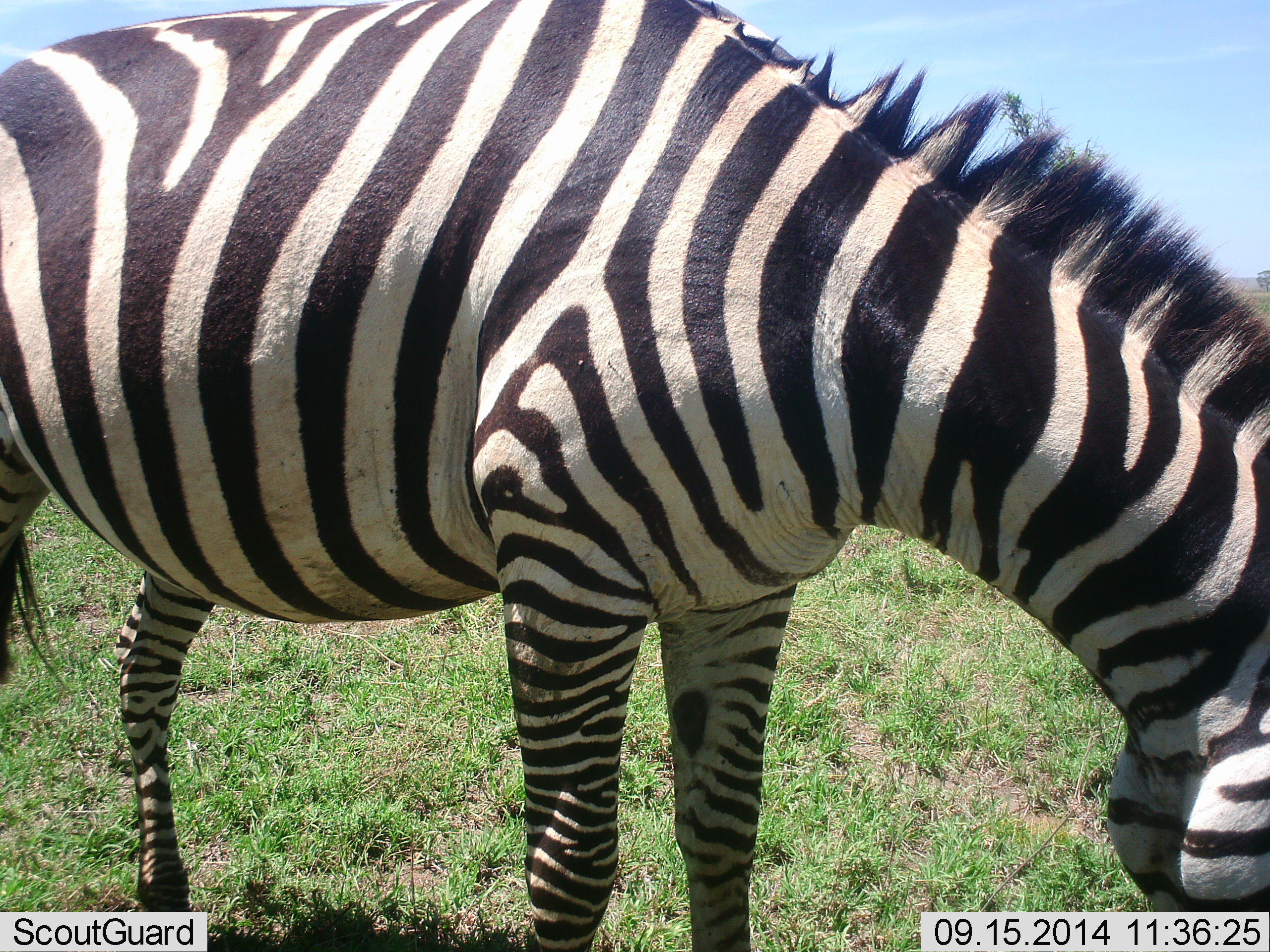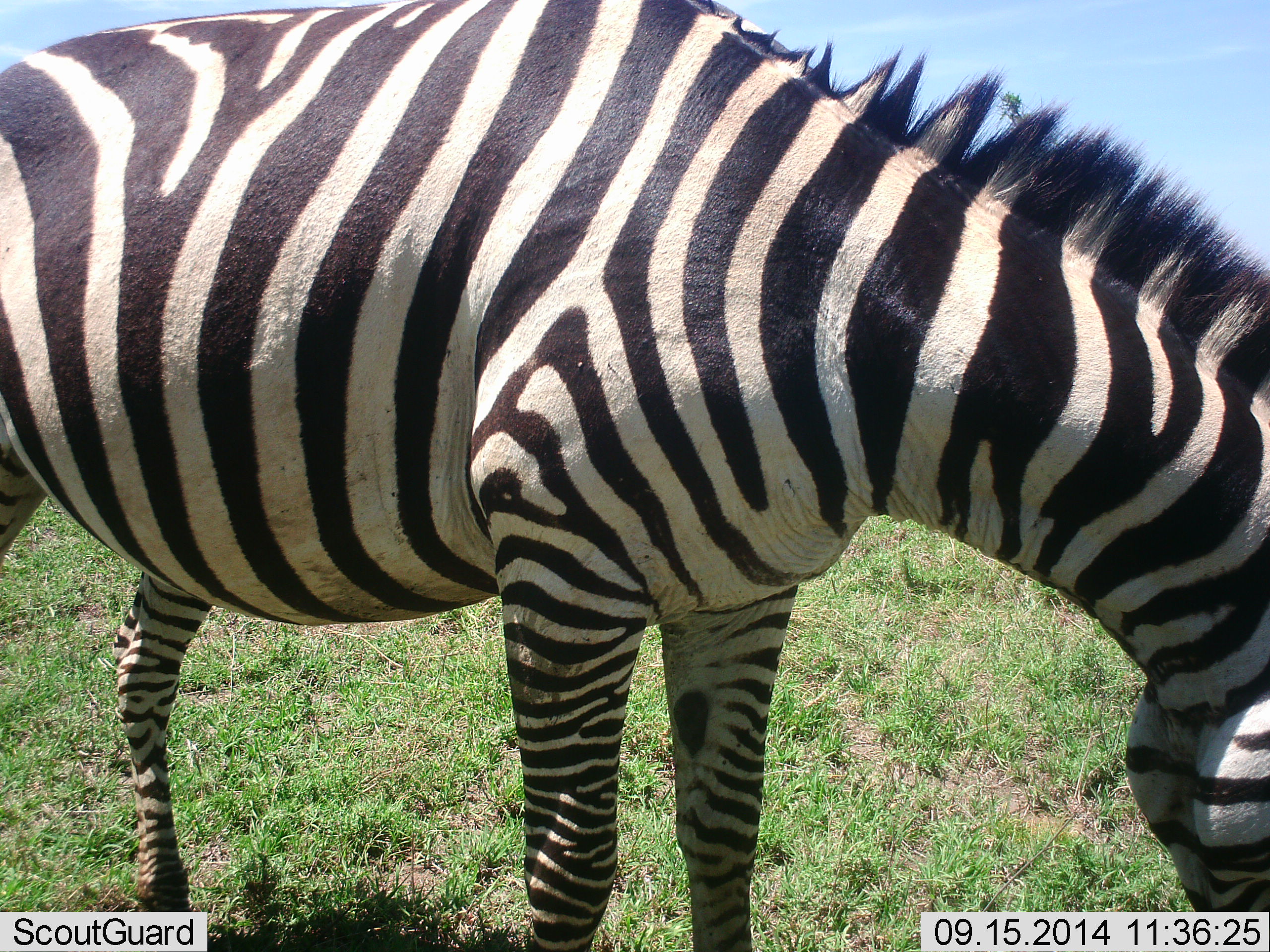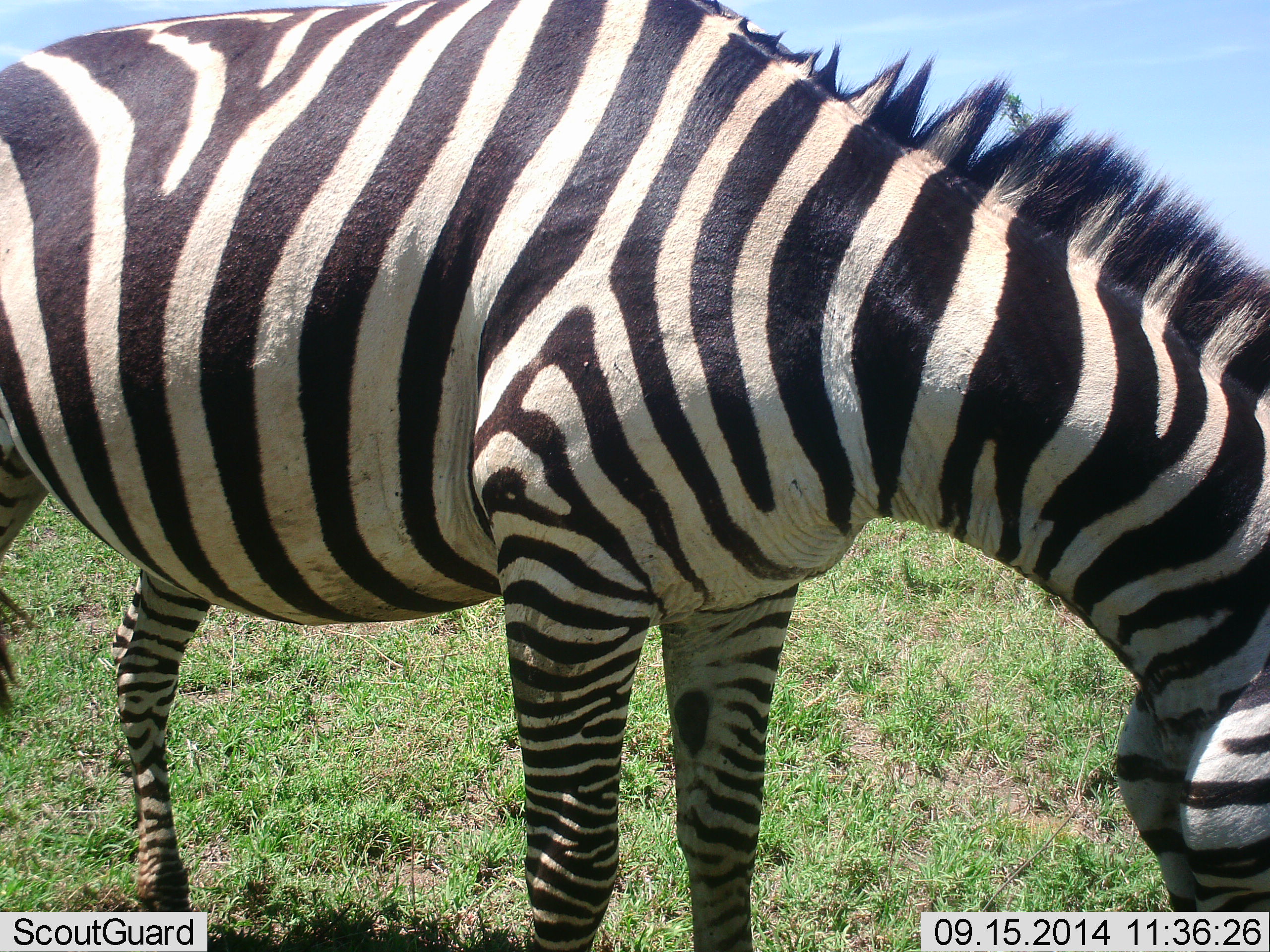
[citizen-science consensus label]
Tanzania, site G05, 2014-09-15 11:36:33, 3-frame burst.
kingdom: Animalia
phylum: Chordata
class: Mammalia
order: Perissodactyla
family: Equidae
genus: Equus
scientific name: Equus quagga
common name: plains zebra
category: zebra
Zebra (plains zebra) (Equus quagga), count 1. Behavior (volunteer vote fractions): standing 30%, resting 0%, moving 0%, interacting 0%. Young present (vote fraction): 0%. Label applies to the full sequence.